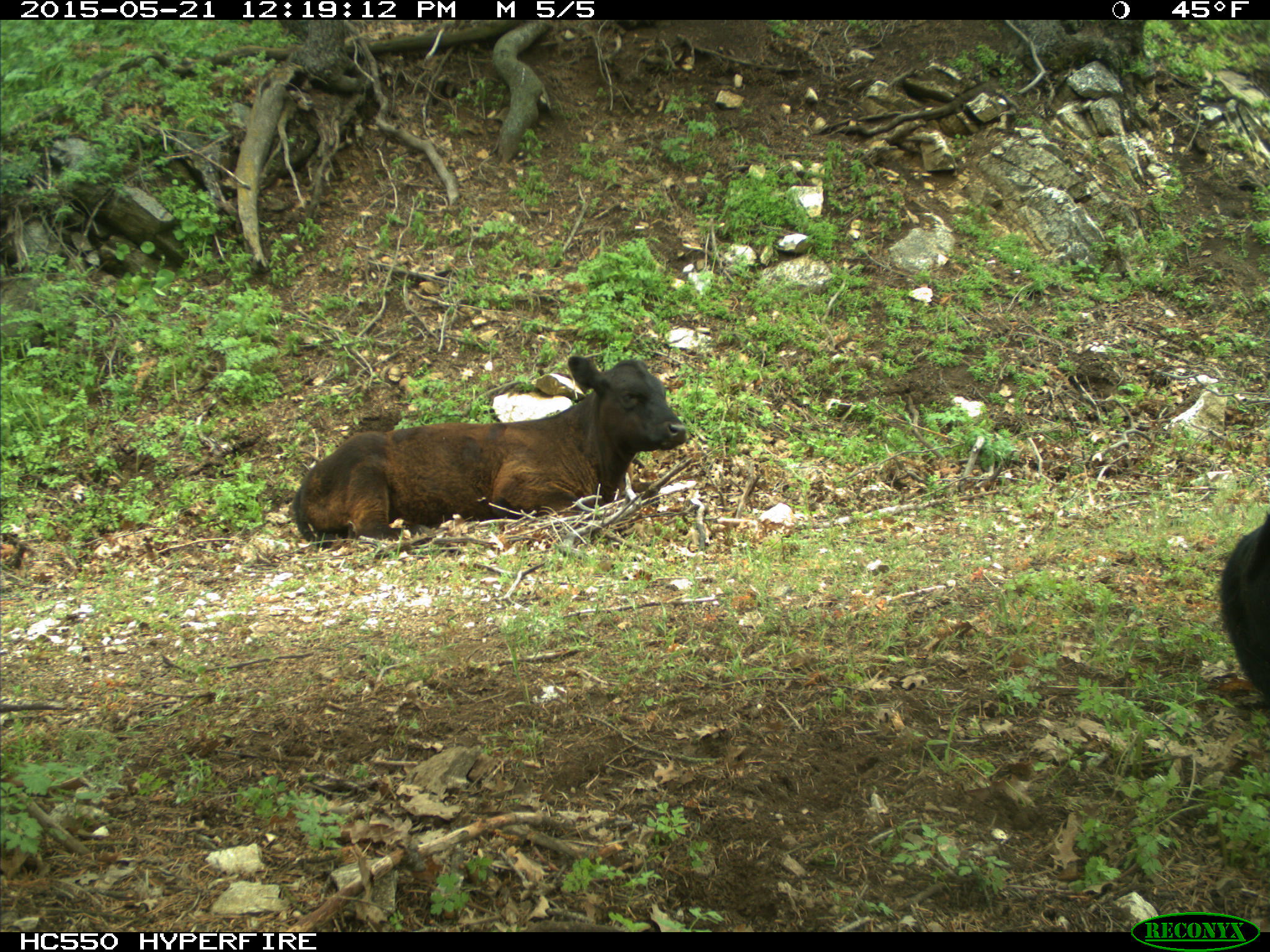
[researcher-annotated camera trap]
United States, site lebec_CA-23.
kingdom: Animalia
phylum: Chordata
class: Mammalia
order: Artiodactyla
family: Bovidae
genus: Bos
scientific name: Bos taurus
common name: domestic cow